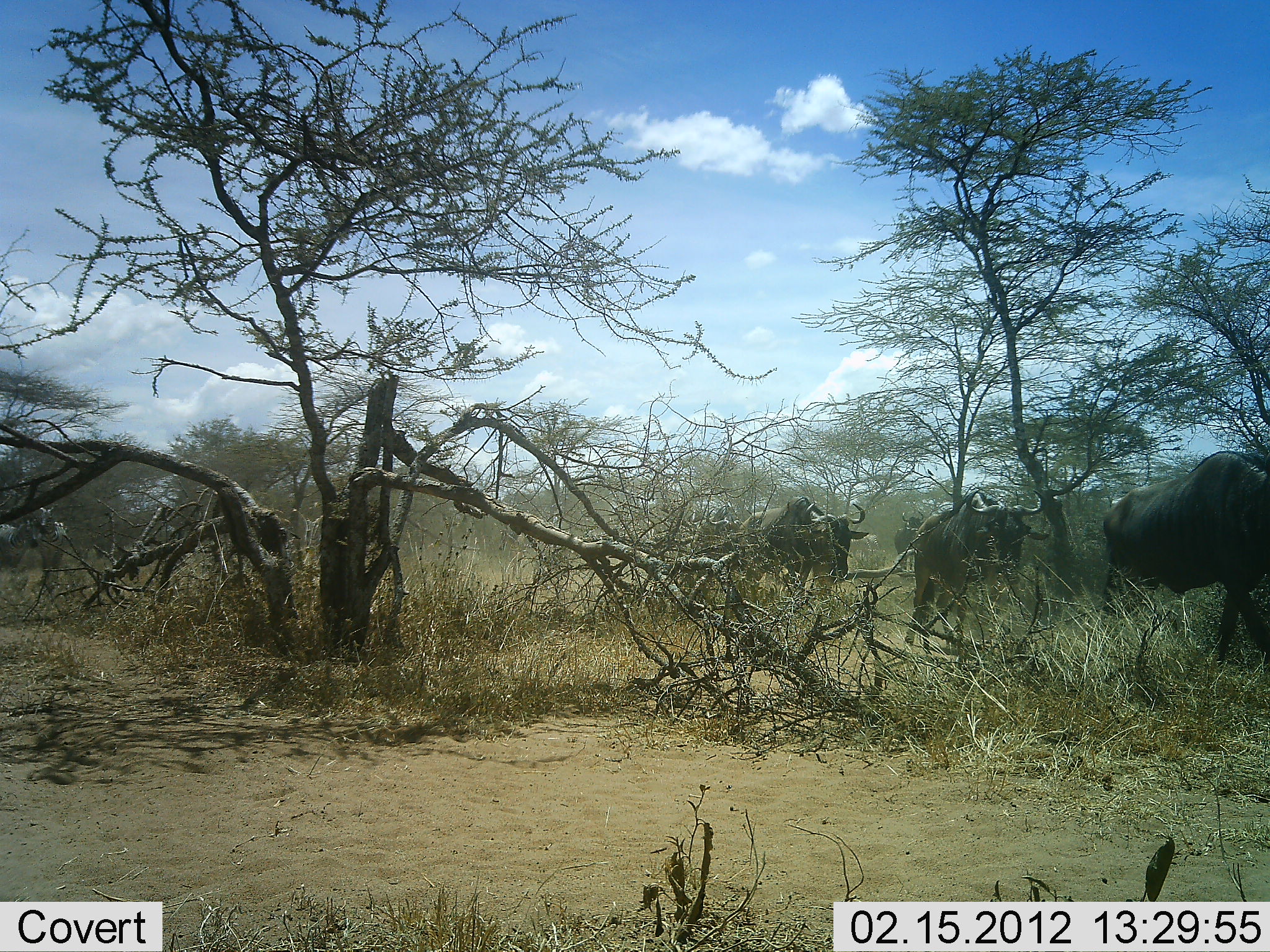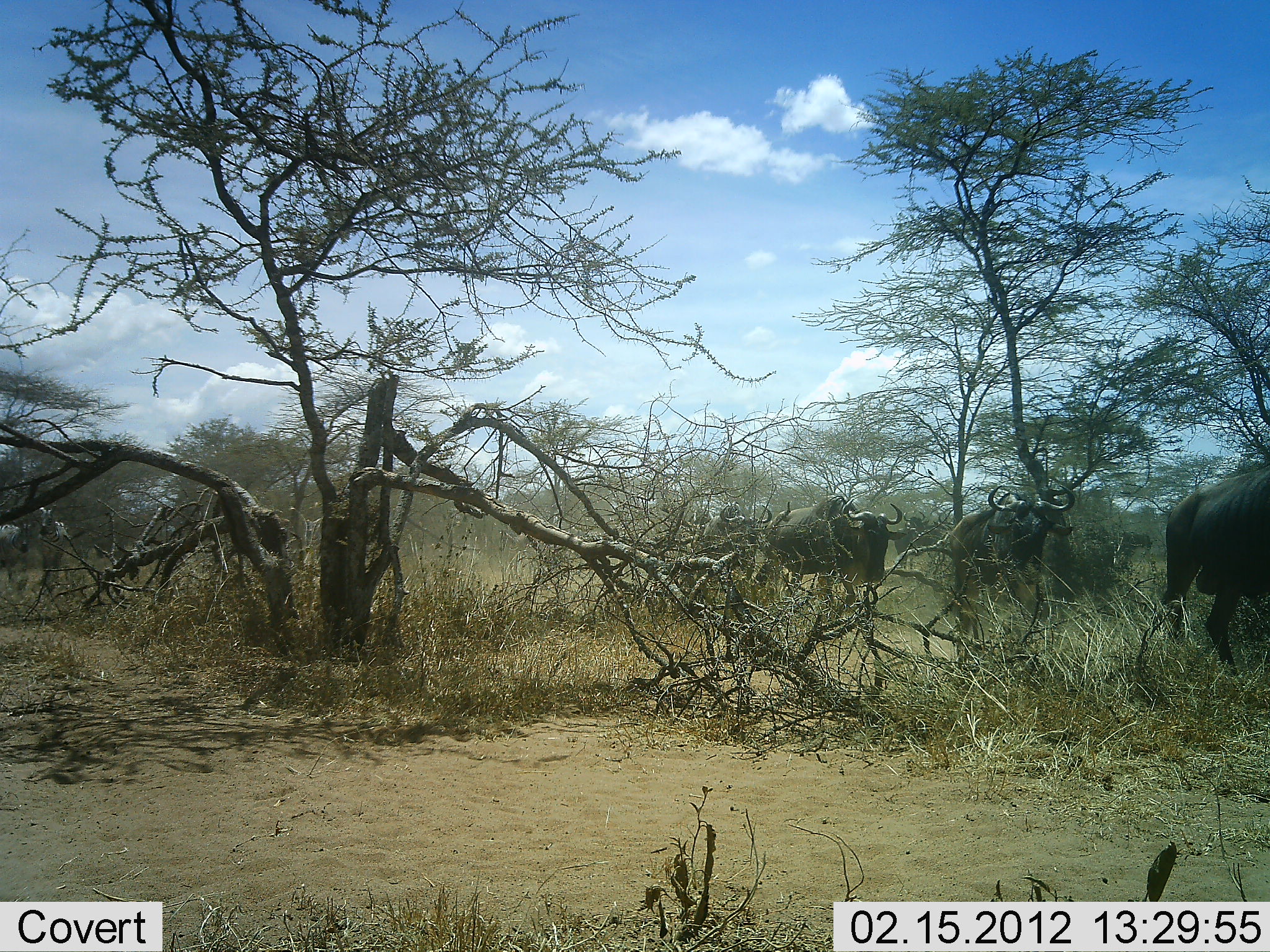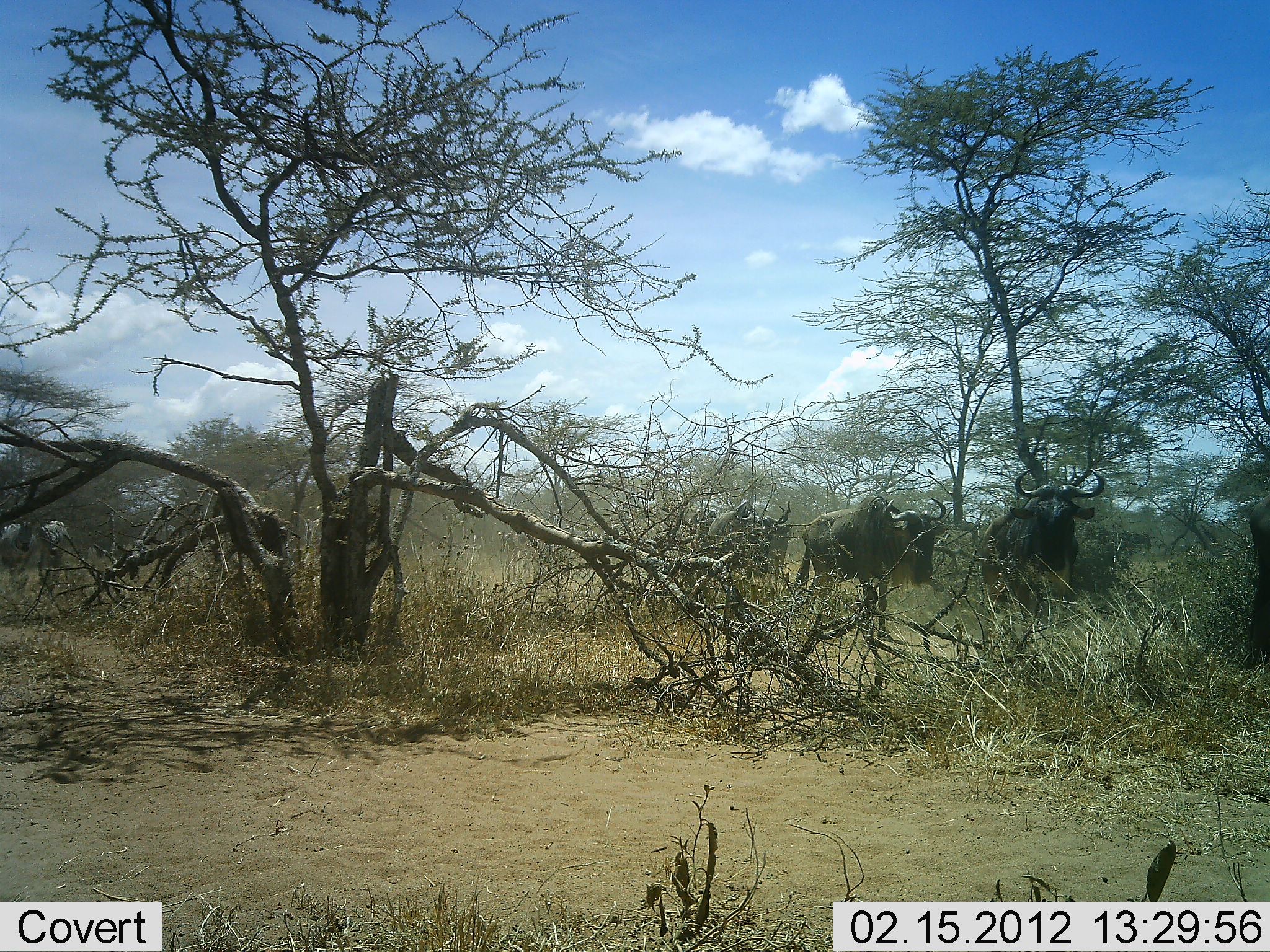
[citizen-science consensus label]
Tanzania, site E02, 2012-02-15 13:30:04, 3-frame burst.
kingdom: Animalia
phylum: Chordata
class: Mammalia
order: Artiodactyla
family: Bovidae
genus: Connochaetes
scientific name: Connochaetes taurinus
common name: blue wildebeest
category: wildebeest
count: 5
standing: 0%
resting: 0%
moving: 100%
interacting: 0%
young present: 0%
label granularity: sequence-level